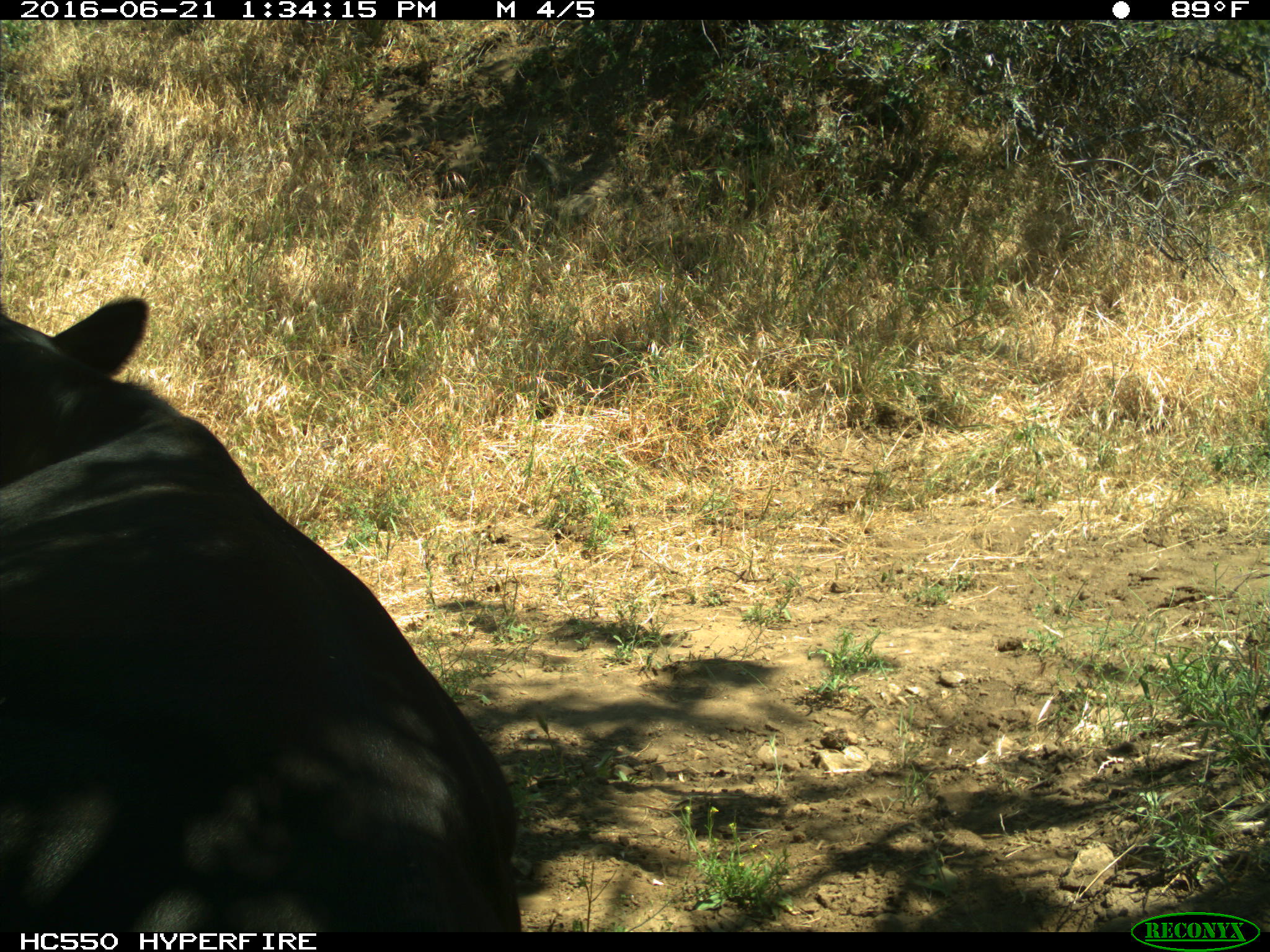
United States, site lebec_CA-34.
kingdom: Animalia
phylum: Chordata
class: Mammalia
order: Artiodactyla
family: Bovidae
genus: Bos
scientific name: Bos taurus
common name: domestic cow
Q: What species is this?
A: Bos taurus (domestic cow).